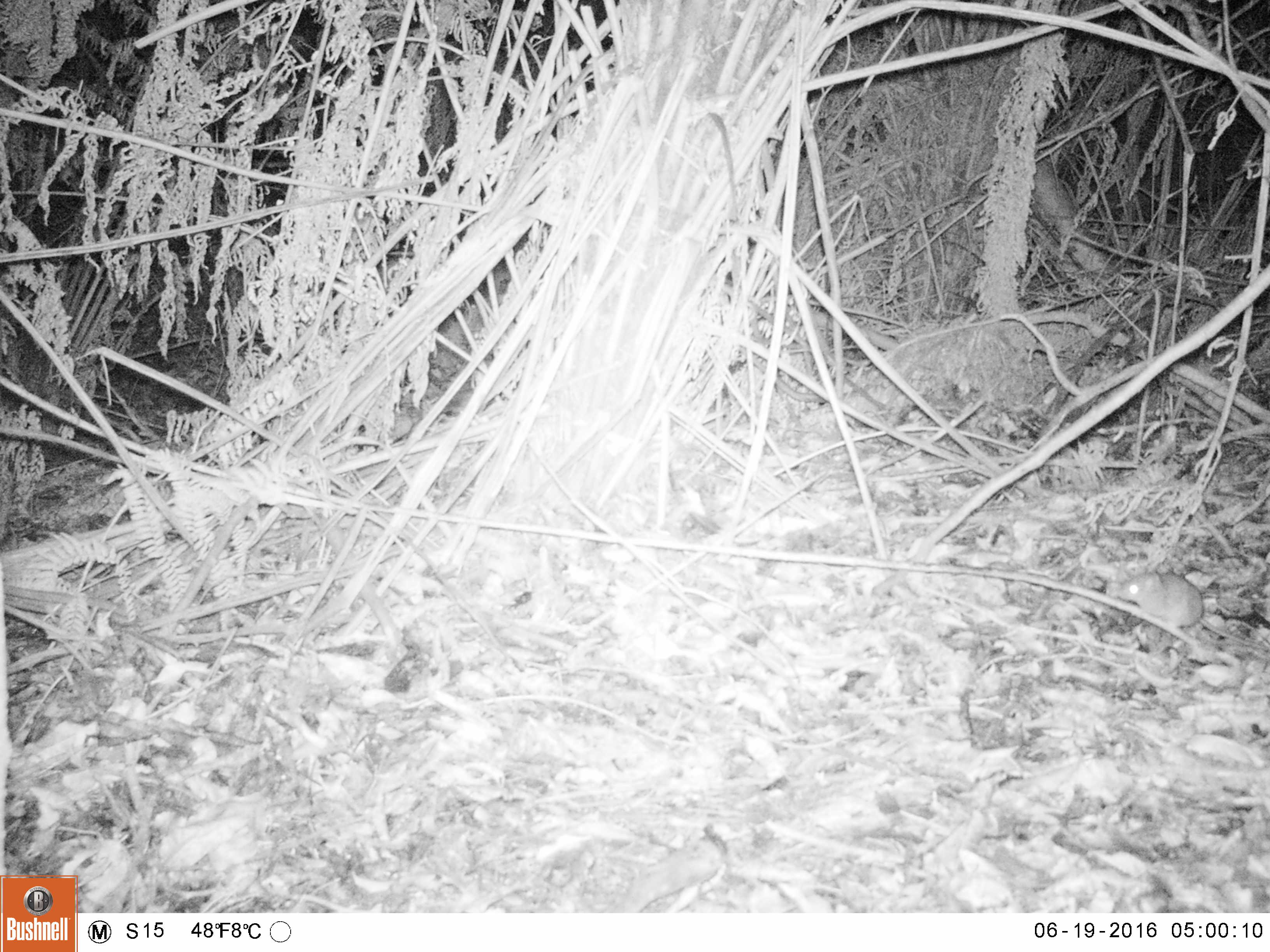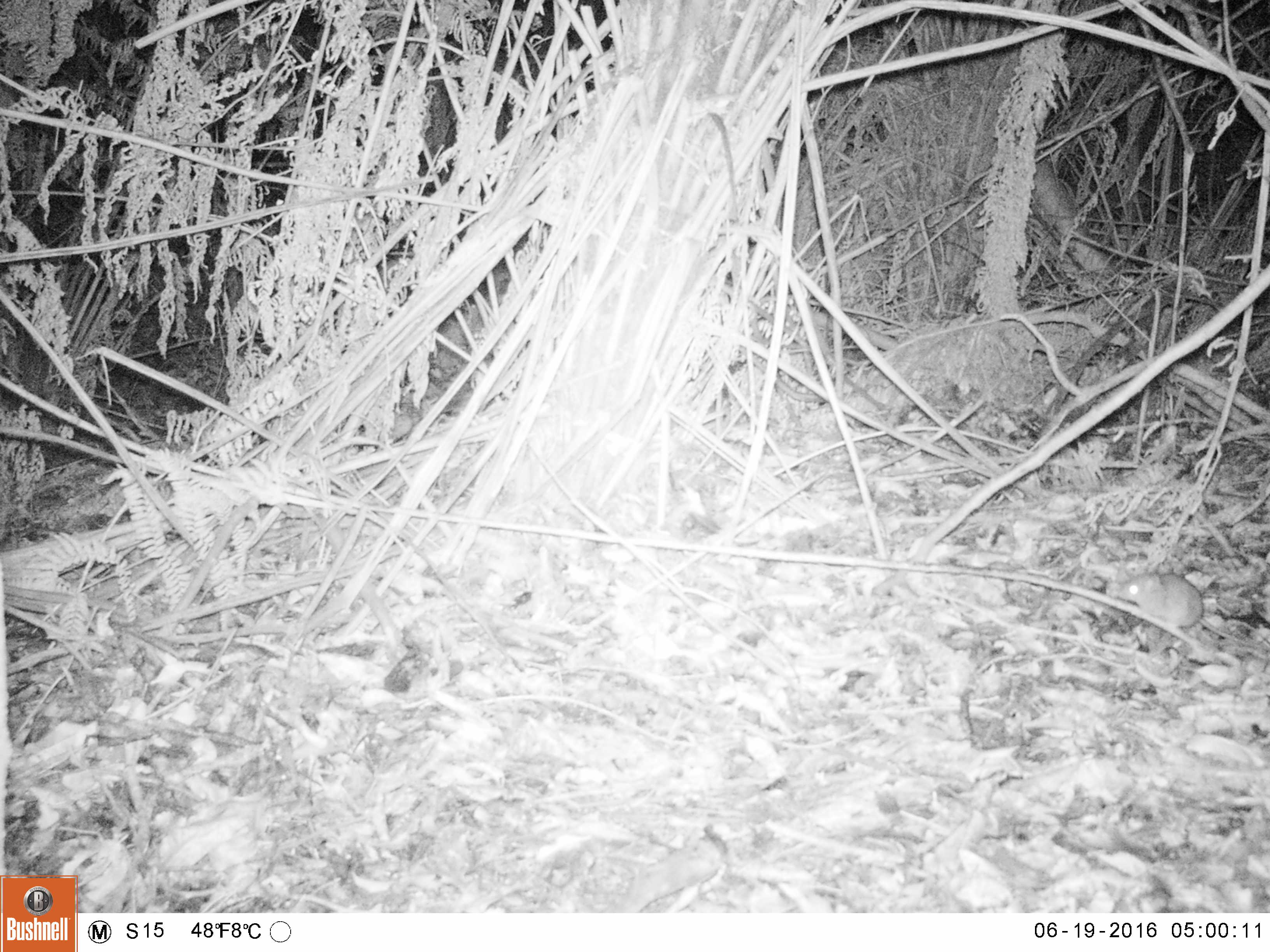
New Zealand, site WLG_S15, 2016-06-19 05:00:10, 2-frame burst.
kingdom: Animalia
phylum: Chordata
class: Mammalia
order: Rodentia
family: Muridae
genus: Rattus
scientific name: Rattus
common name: rat